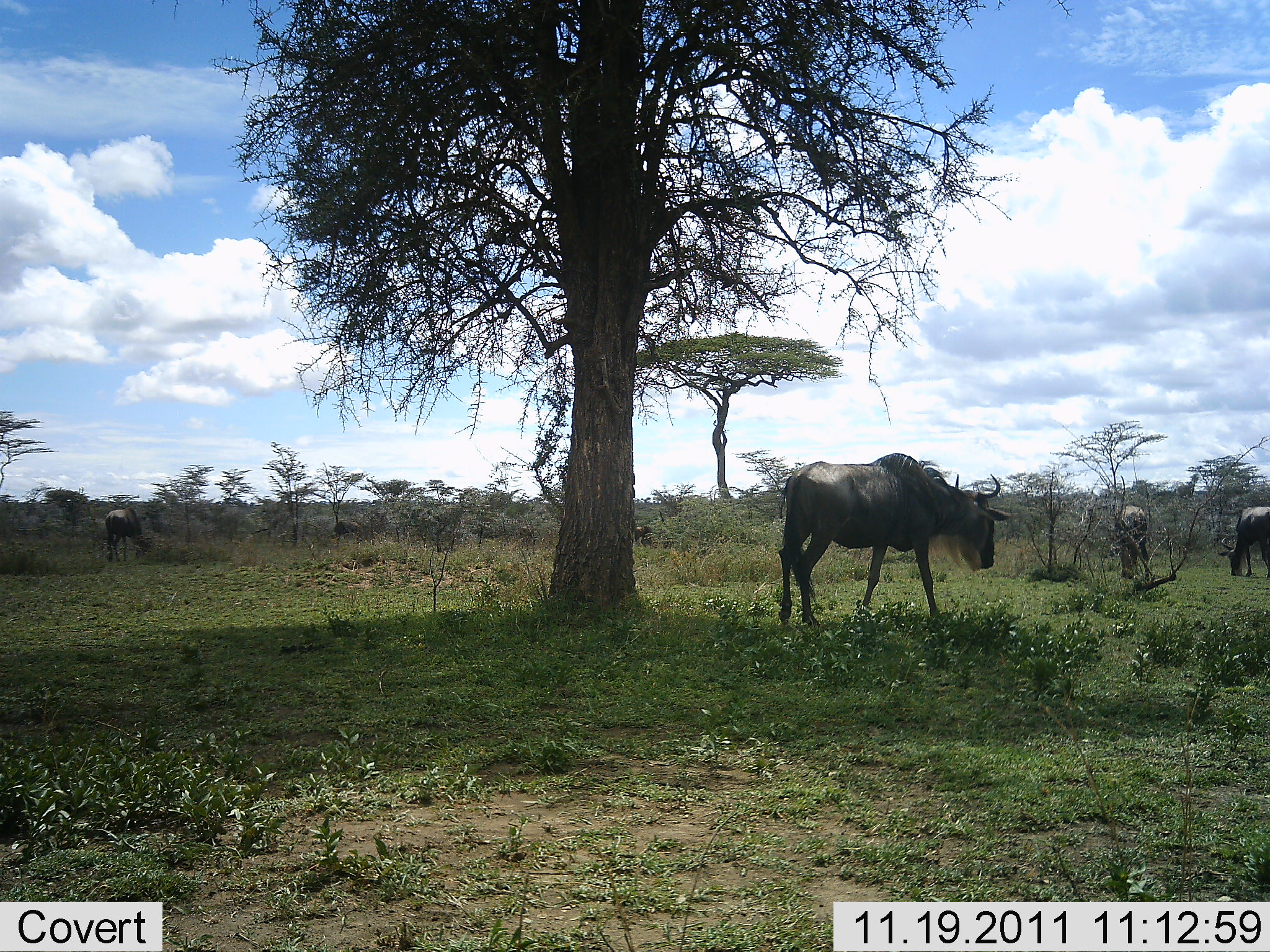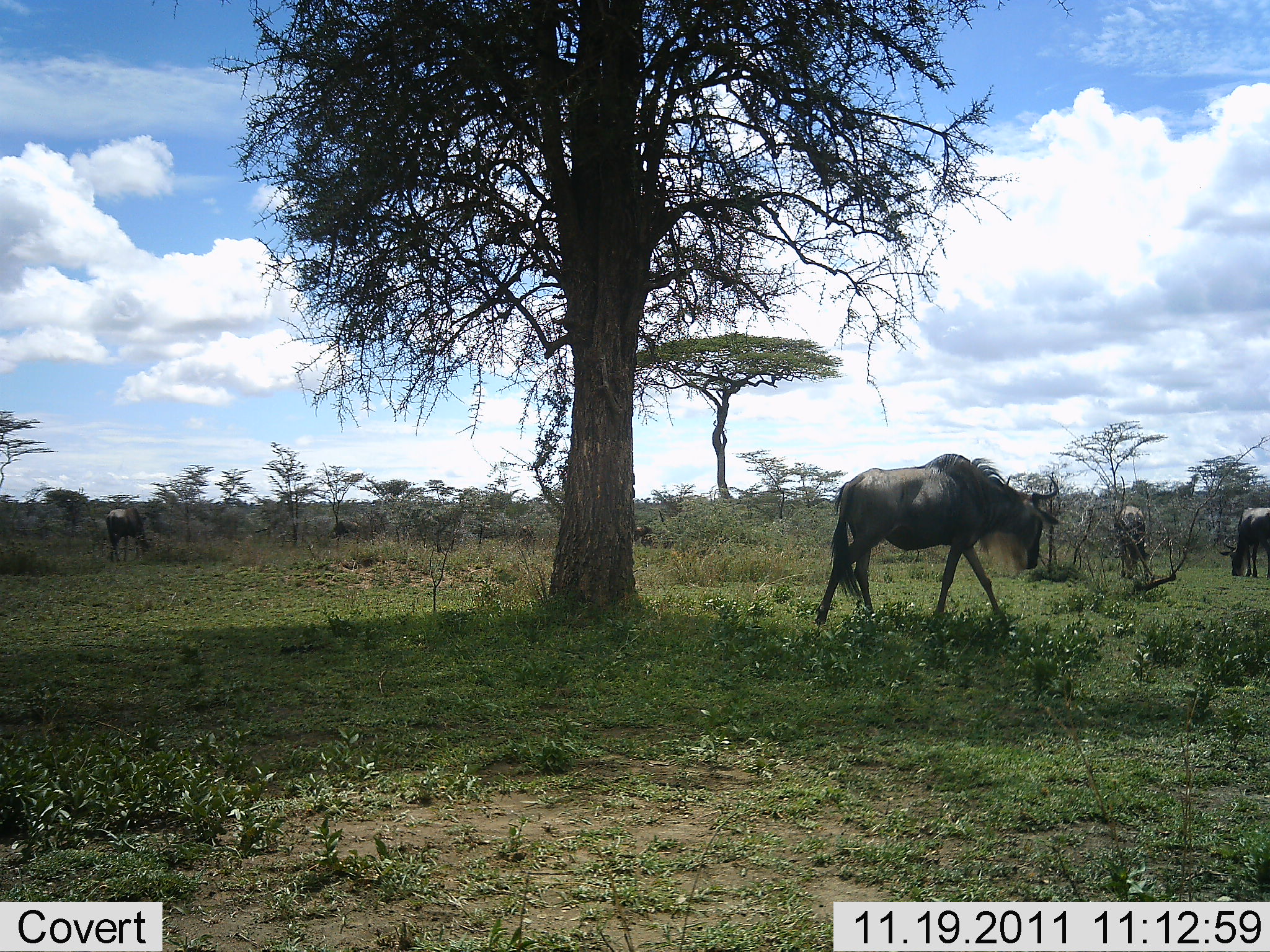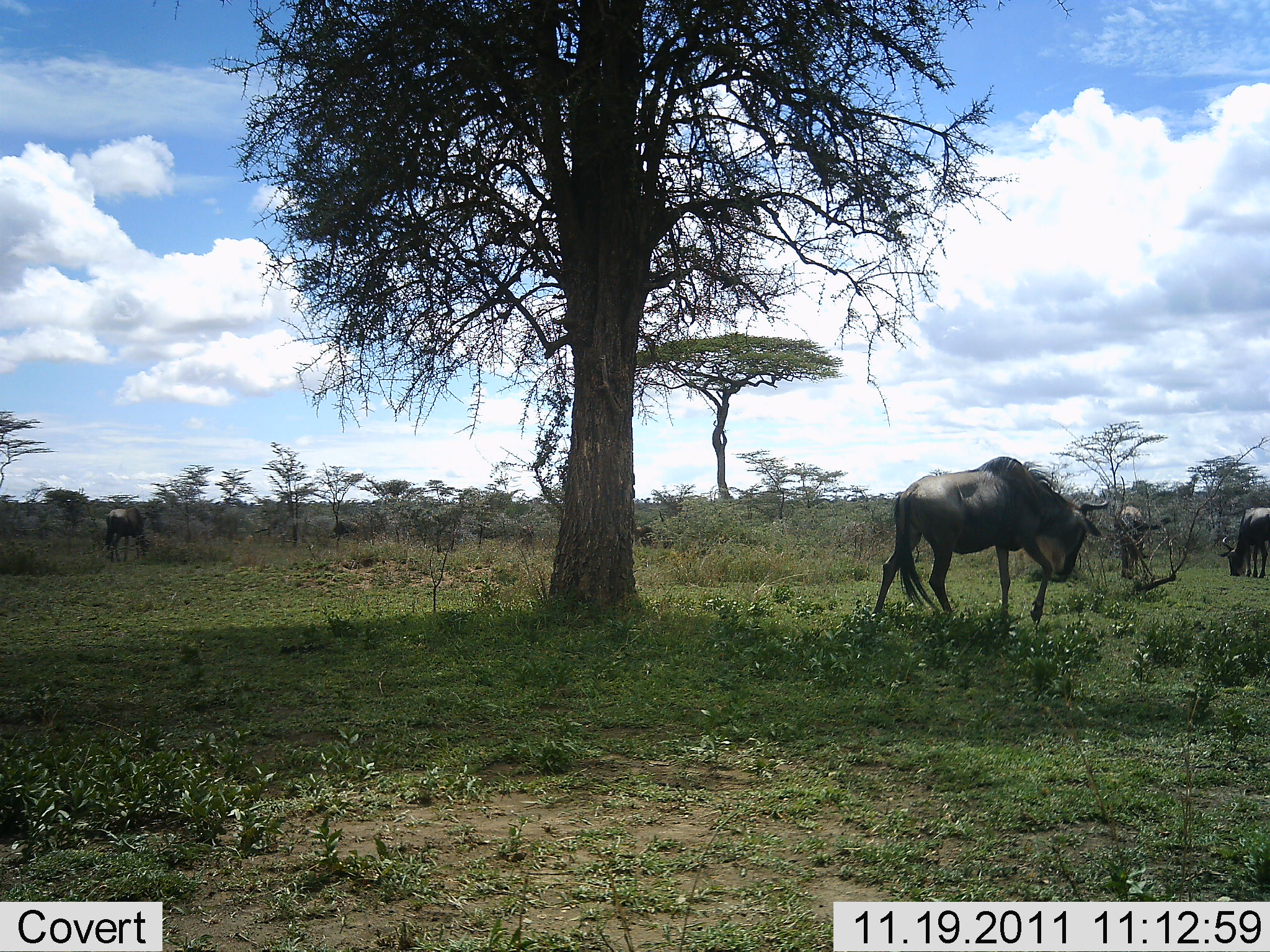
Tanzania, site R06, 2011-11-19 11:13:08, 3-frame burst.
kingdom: Animalia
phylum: Chordata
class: Mammalia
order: Artiodactyla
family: Bovidae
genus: Connochaetes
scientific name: Connochaetes taurinus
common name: blue wildebeest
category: wildebeest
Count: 4.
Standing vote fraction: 50%.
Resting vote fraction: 0%.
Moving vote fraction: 67%.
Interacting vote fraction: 0%.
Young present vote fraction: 0%.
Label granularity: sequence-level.